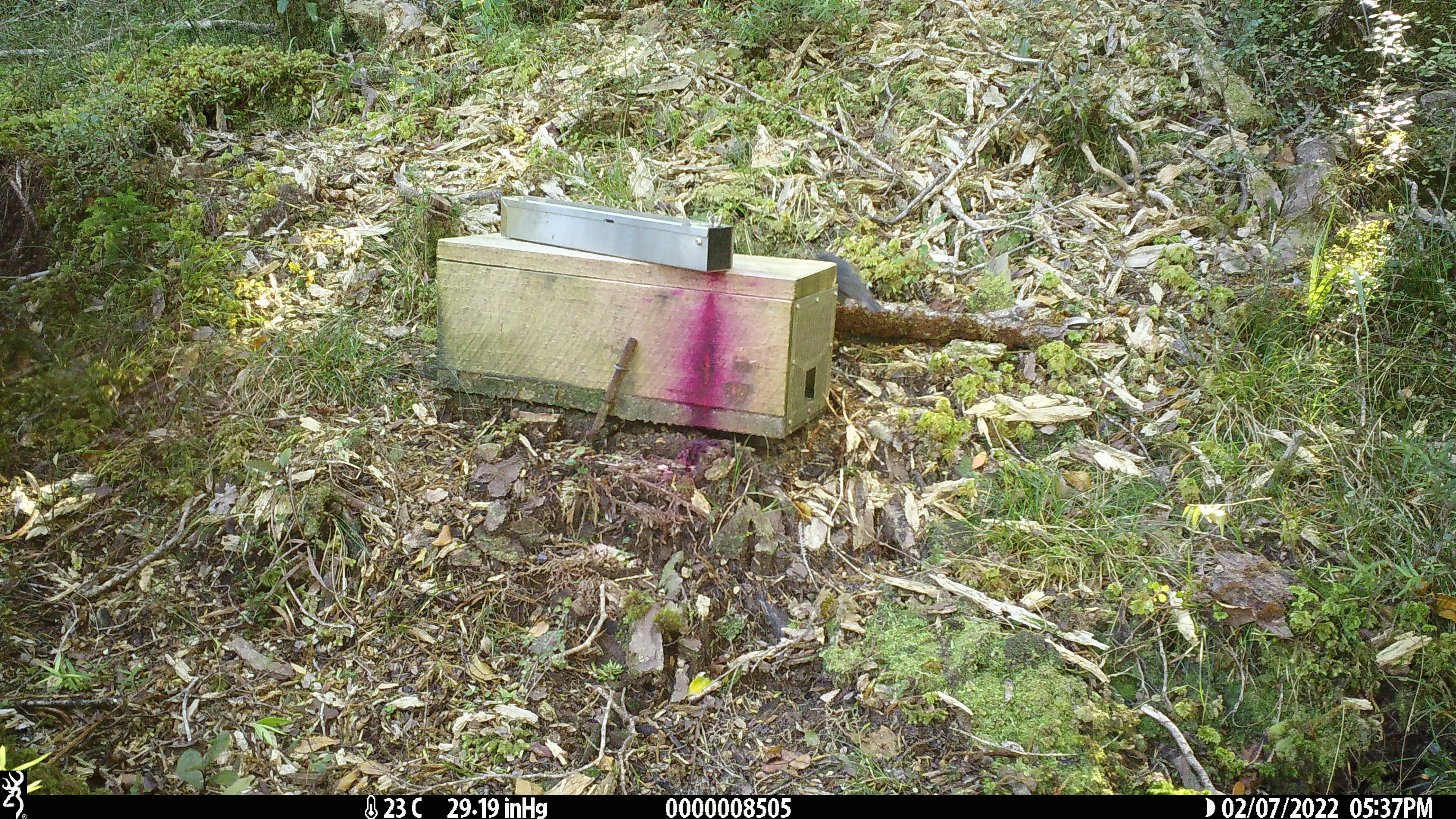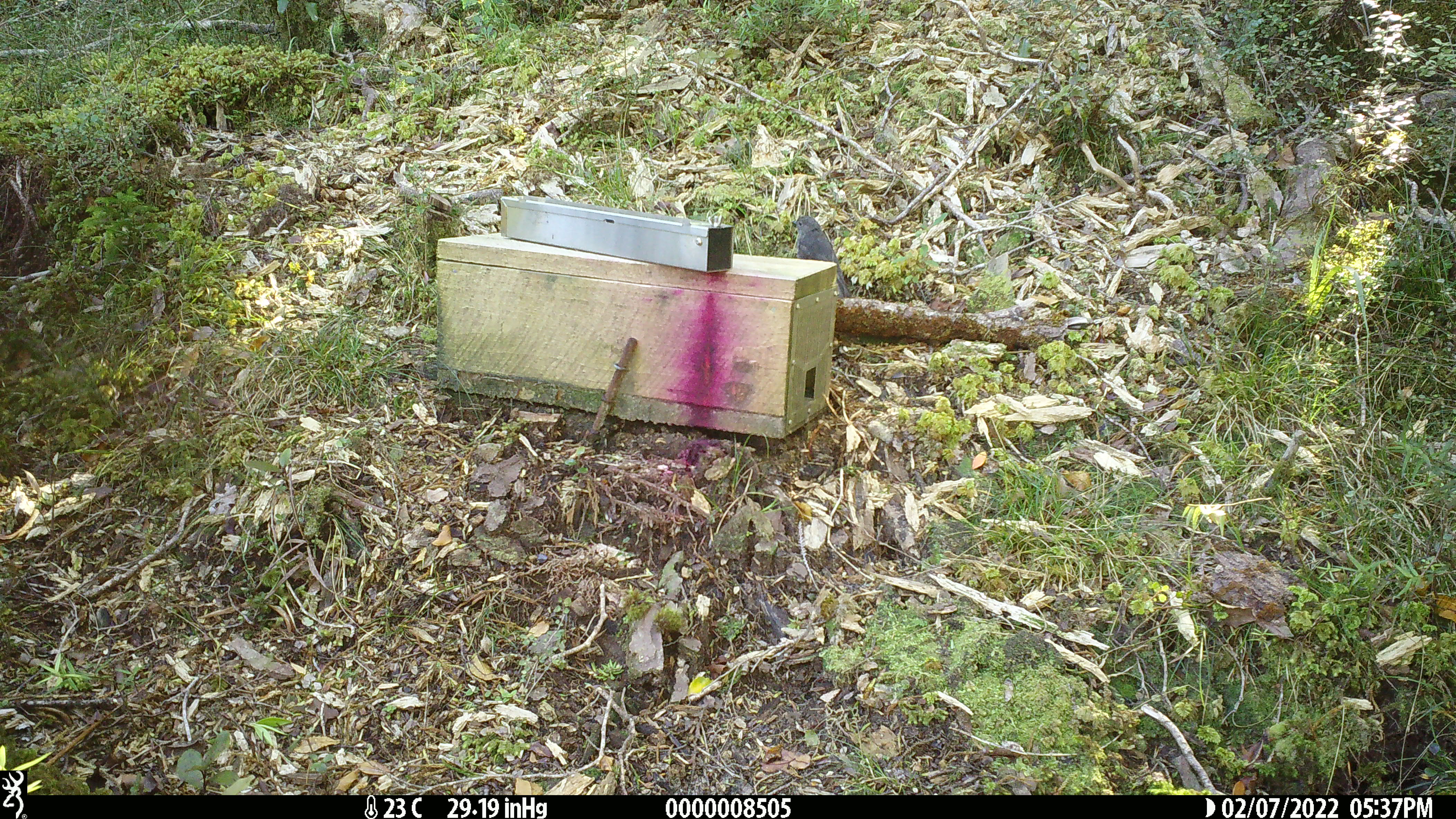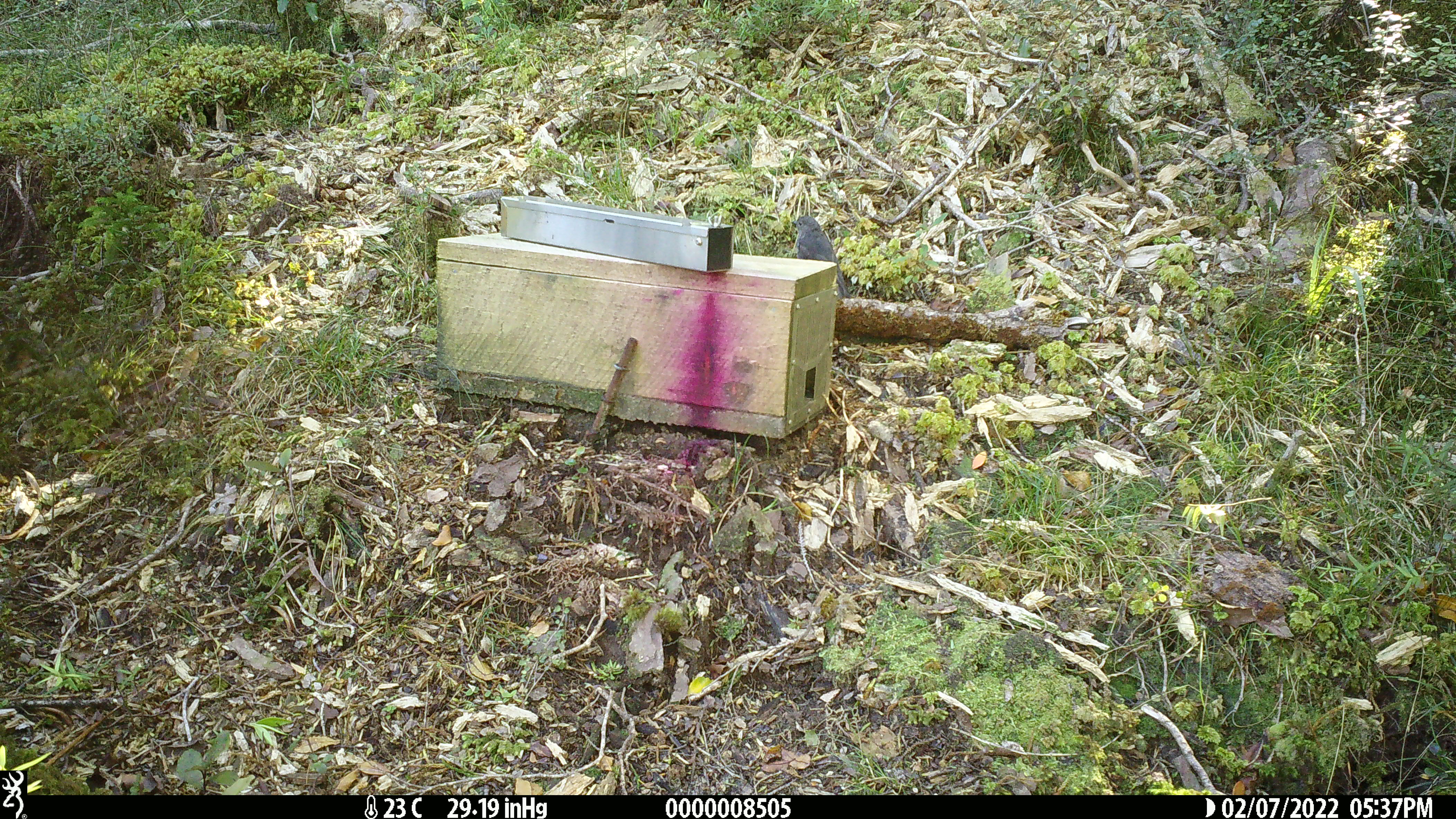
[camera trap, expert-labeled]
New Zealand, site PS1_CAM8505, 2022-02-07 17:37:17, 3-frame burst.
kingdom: Animalia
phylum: Chordata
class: Aves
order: Passeriformes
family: Petroicidae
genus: Petroica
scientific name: Petroica australis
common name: new zealand robin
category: robin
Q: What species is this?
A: Robin (new zealand robin) (Petroica australis).